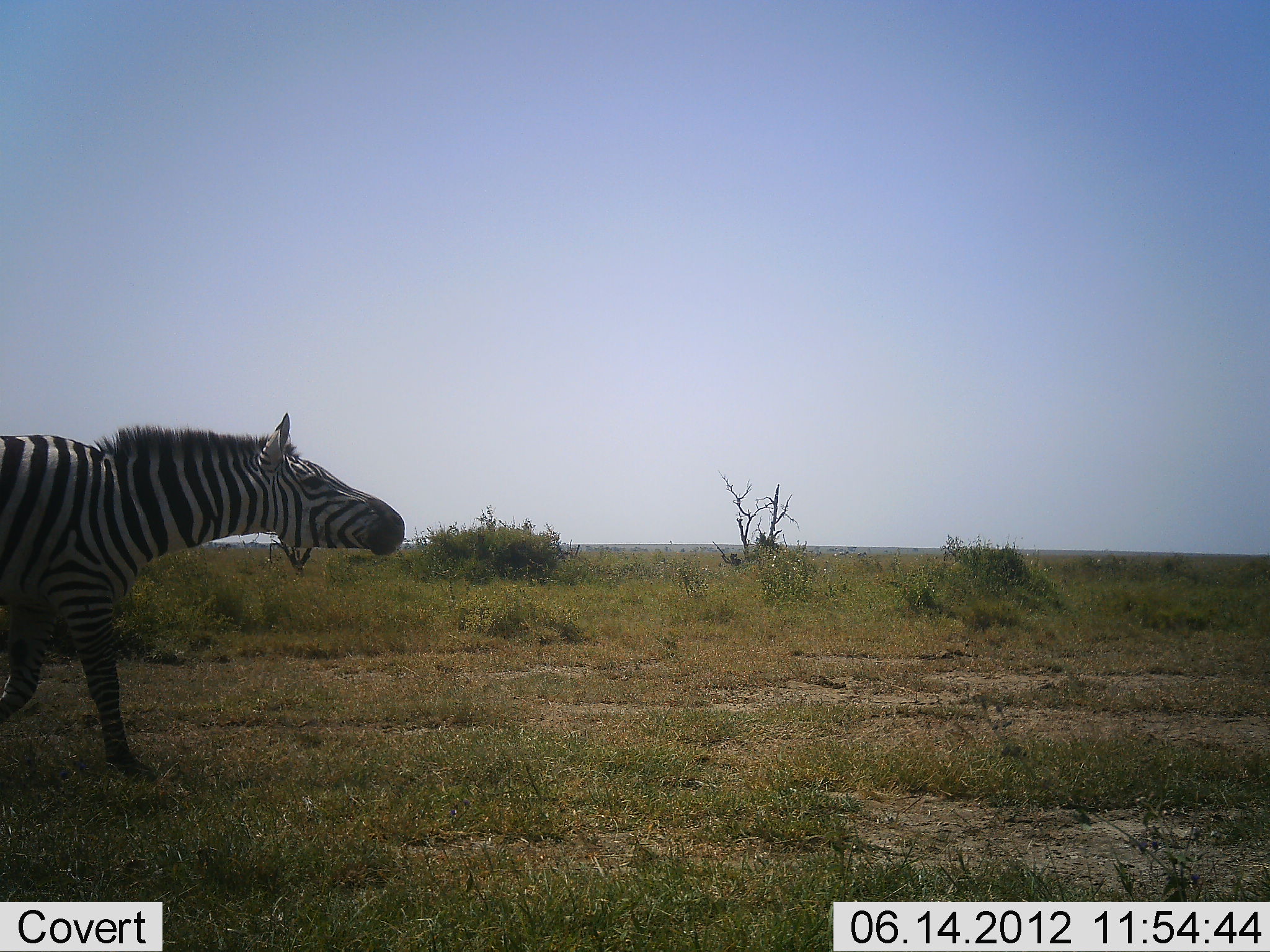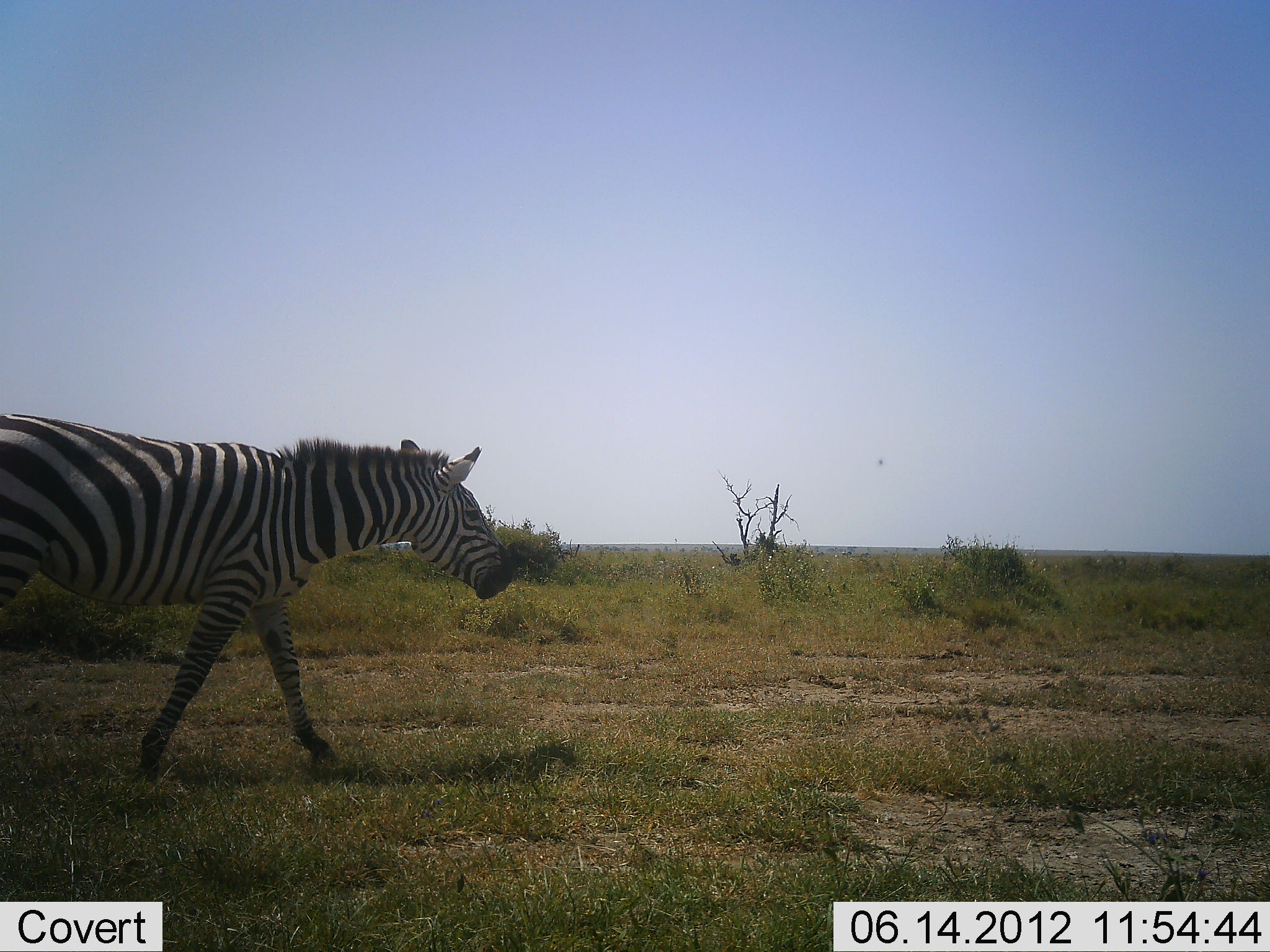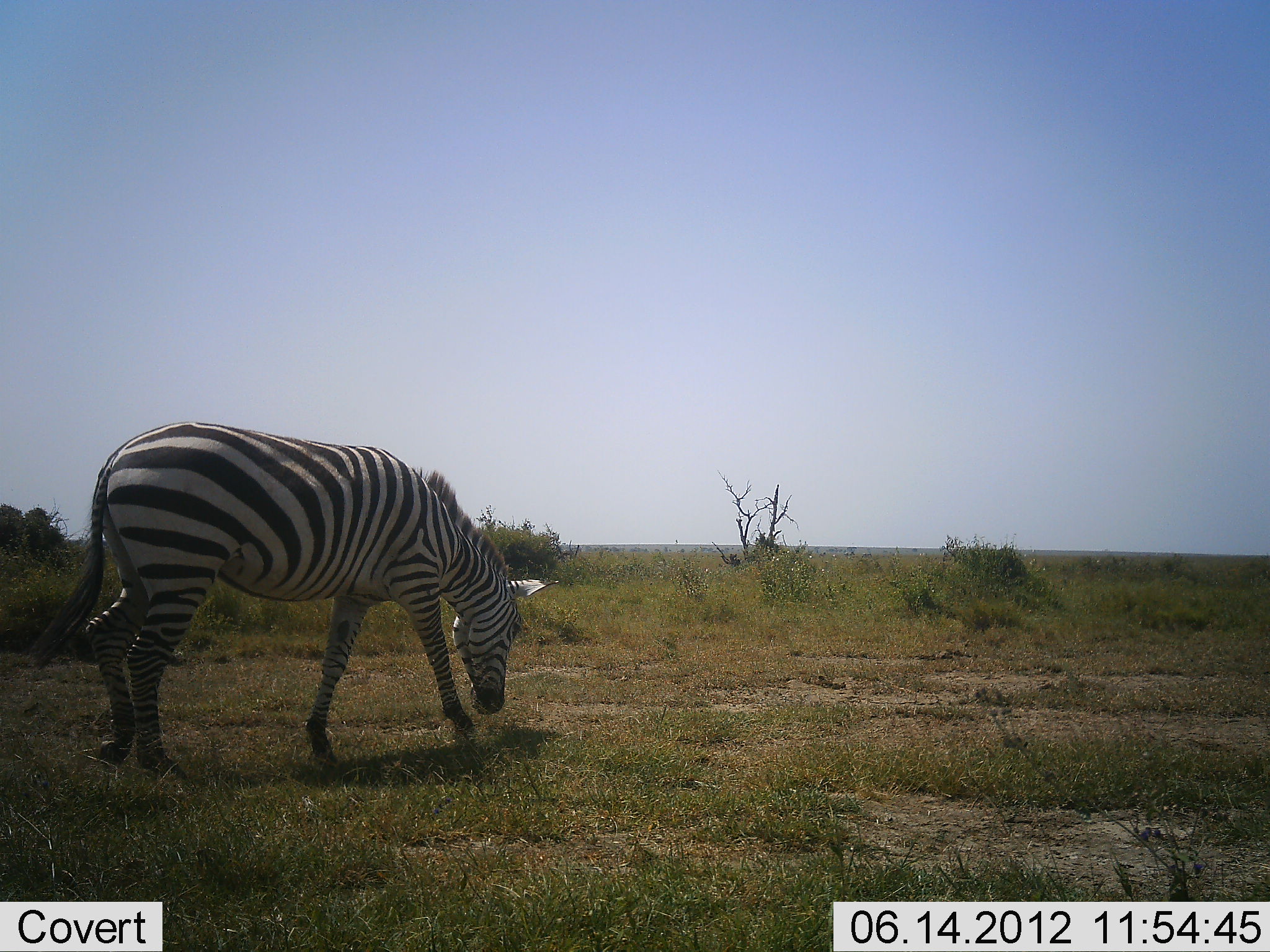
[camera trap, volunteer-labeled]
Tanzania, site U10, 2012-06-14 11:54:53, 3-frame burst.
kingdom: Animalia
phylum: Chordata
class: Mammalia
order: Perissodactyla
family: Equidae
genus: Equus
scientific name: Equus quagga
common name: plains zebra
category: zebra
Zebra (plains zebra) (Equus quagga), count 1. Behavior (volunteer vote fractions): standing 0%, resting 0%, moving 90%, interacting 0%. Young present (vote fraction): 0%. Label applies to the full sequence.